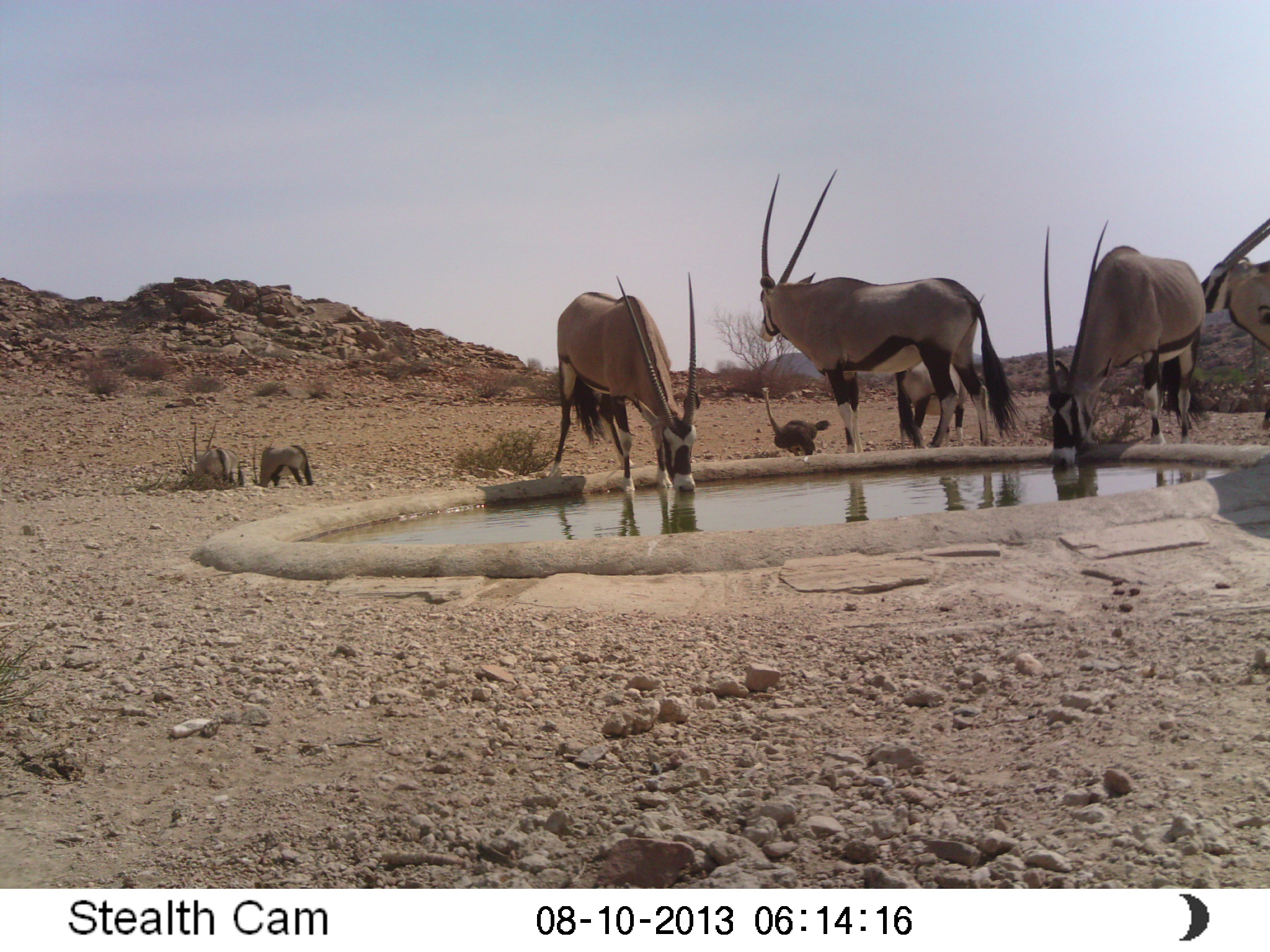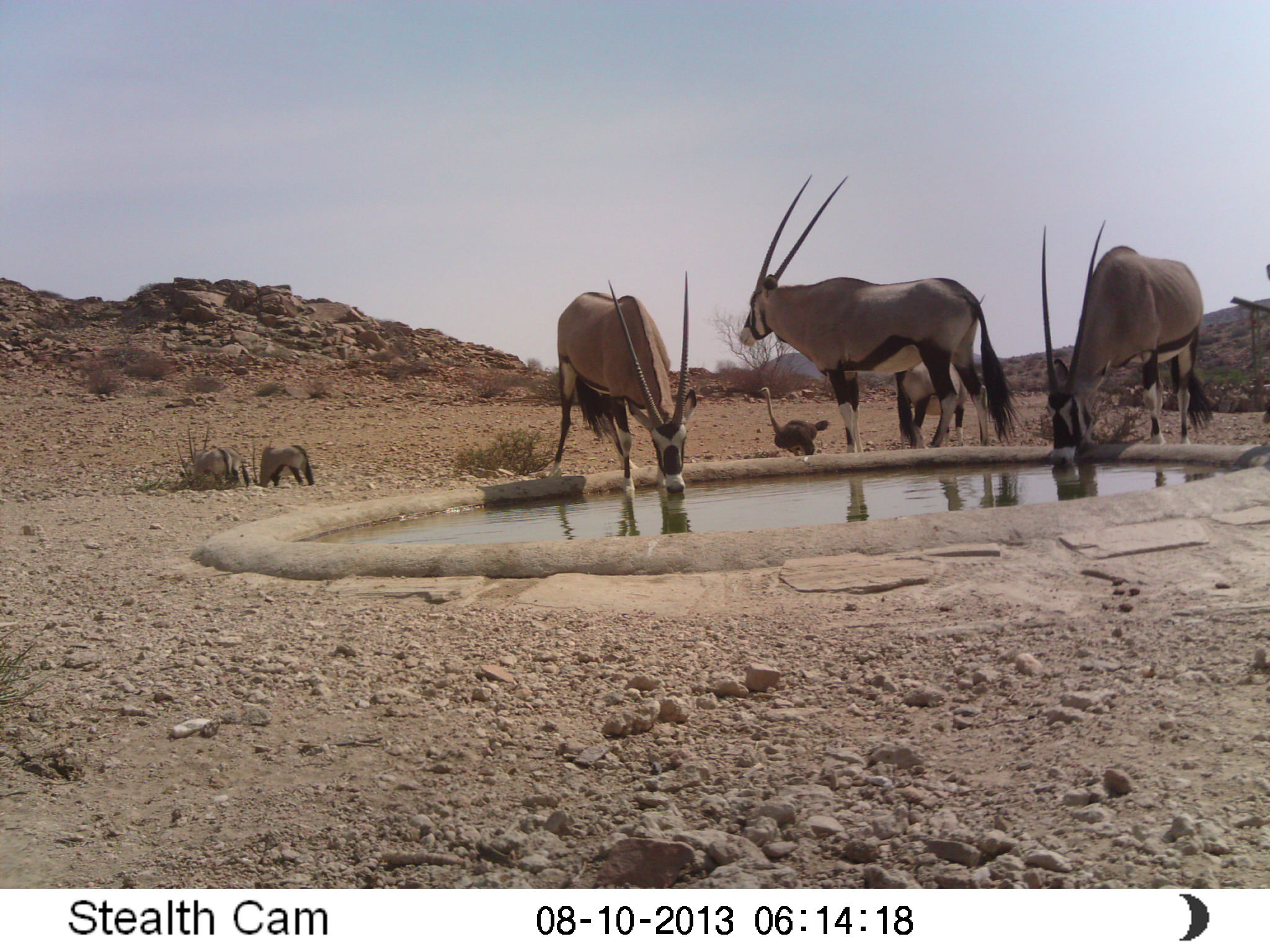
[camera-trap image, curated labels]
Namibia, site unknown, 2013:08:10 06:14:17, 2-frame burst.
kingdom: Animalia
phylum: Chordata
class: Mammalia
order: Artiodactyla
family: Bovidae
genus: Oryx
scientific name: Oryx gazella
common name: gemsbok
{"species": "Oryx gazella (gemsbok)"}